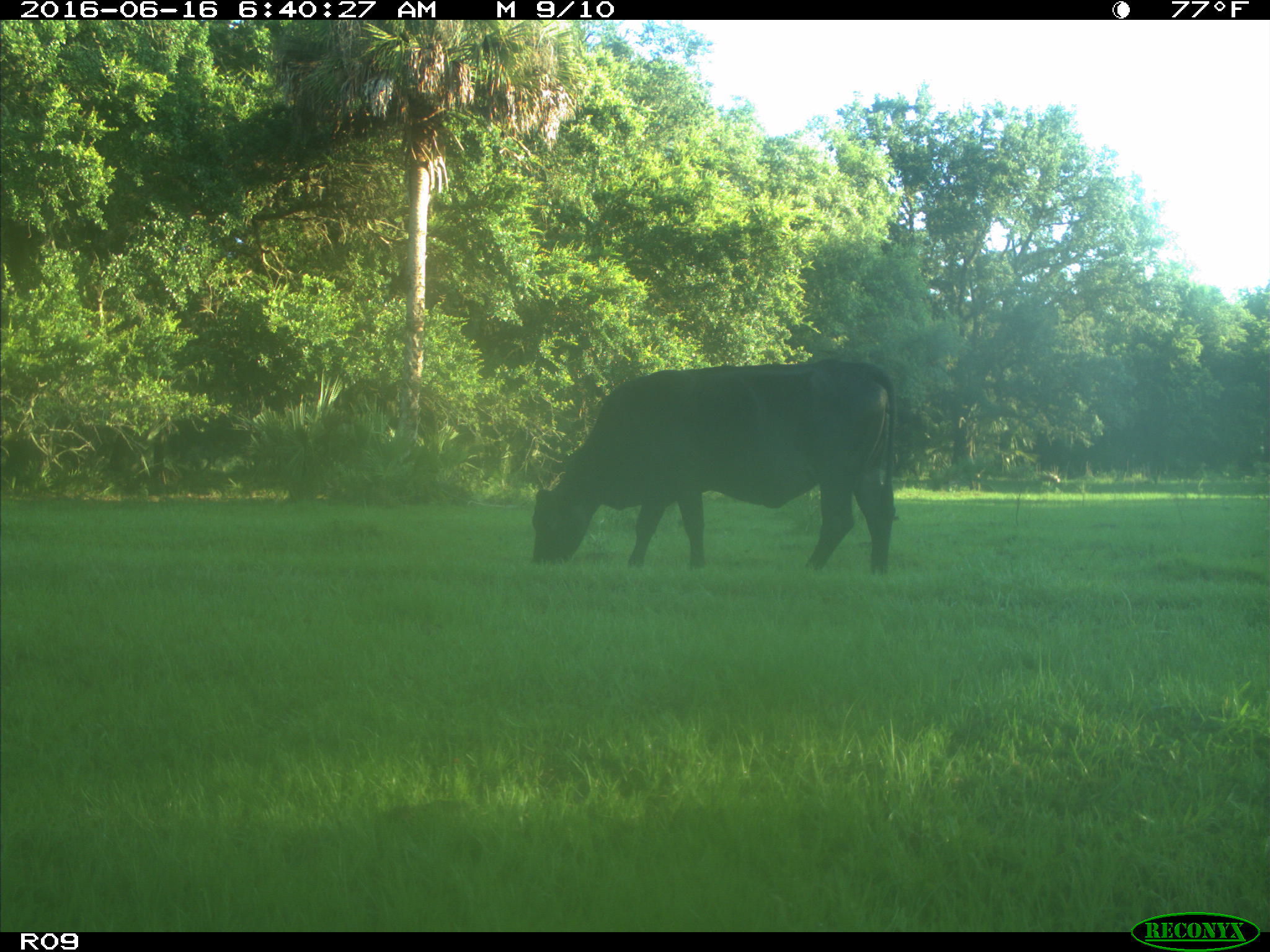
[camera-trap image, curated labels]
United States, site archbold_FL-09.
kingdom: Animalia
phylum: Chordata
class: Mammalia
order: Artiodactyla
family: Bovidae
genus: Bos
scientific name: Bos taurus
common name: domestic cow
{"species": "Bos taurus (domestic cow)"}